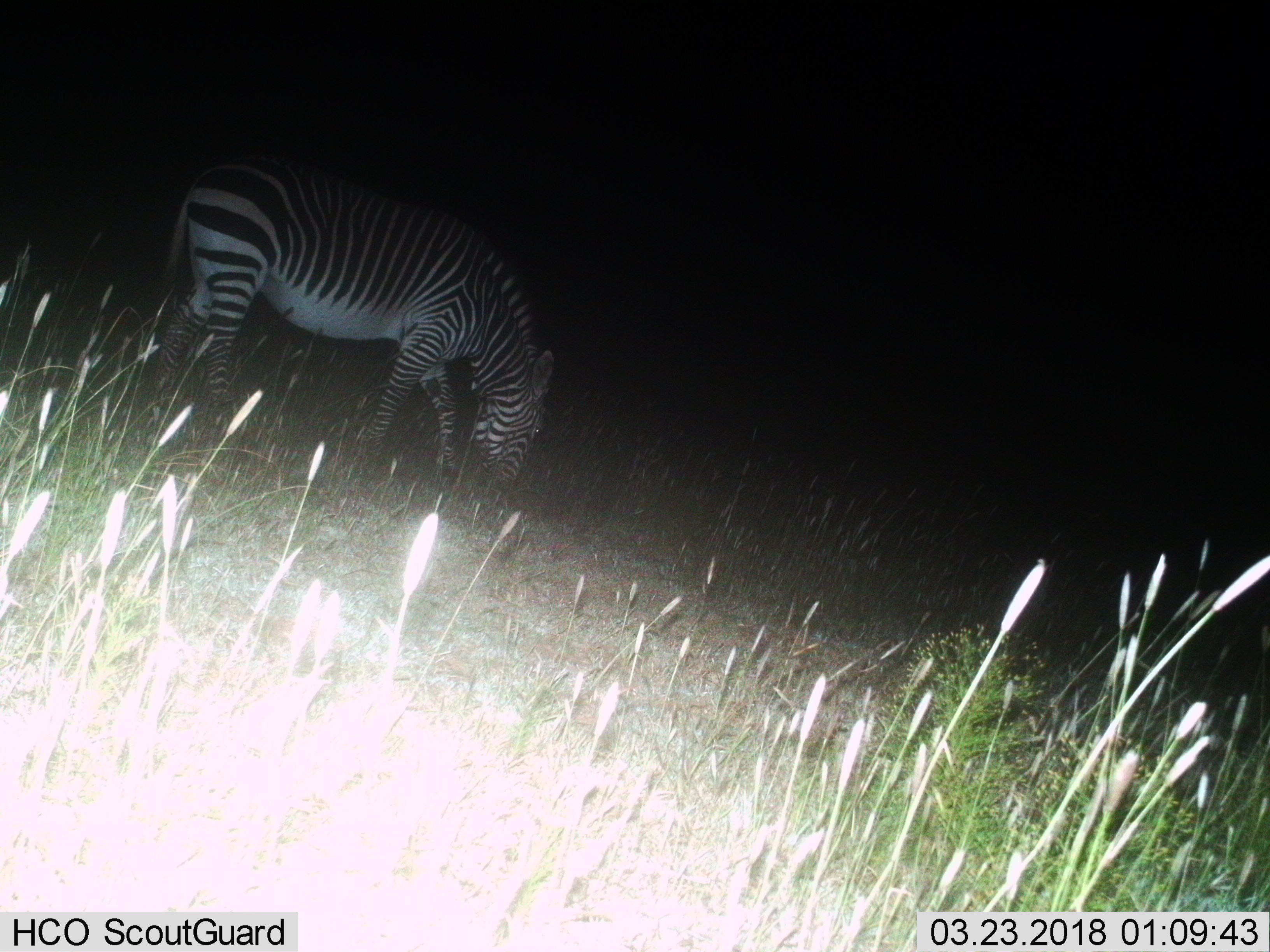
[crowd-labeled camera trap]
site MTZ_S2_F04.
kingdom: Animalia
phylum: Chordata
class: Mammalia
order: Perissodactyla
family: Equidae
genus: Equus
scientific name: Equus zebra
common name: mountain zebra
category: zebramountain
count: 1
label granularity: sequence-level